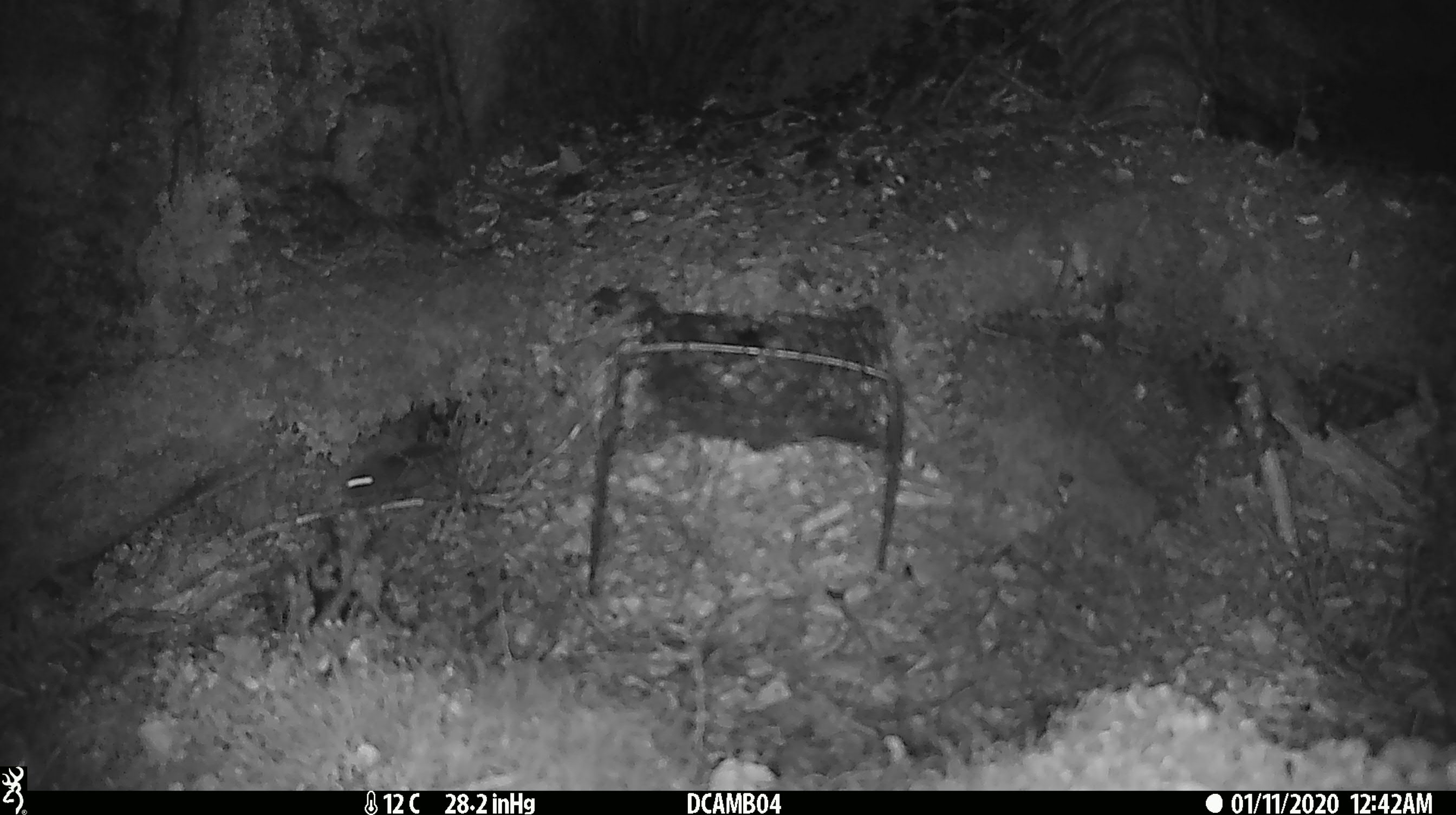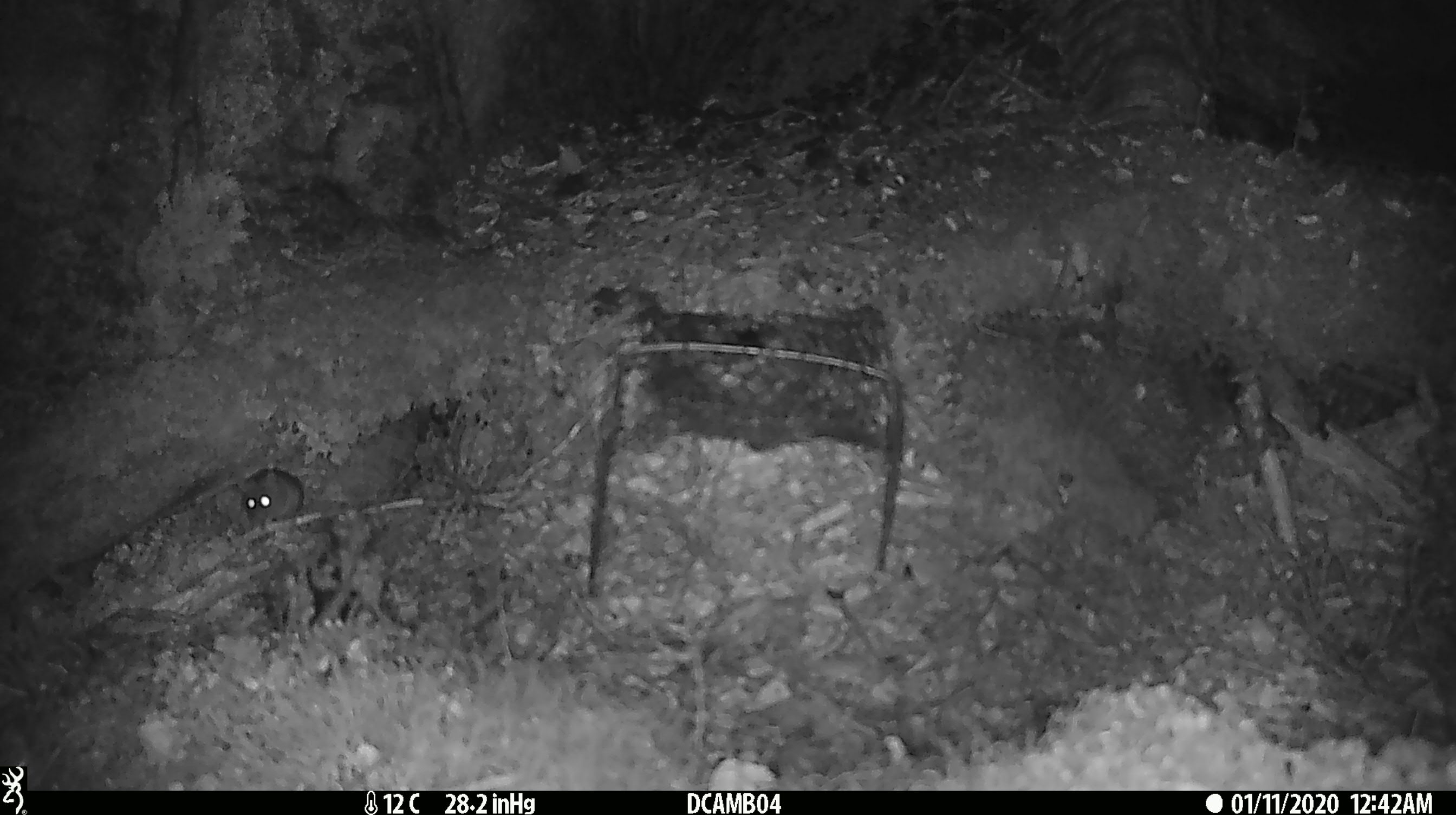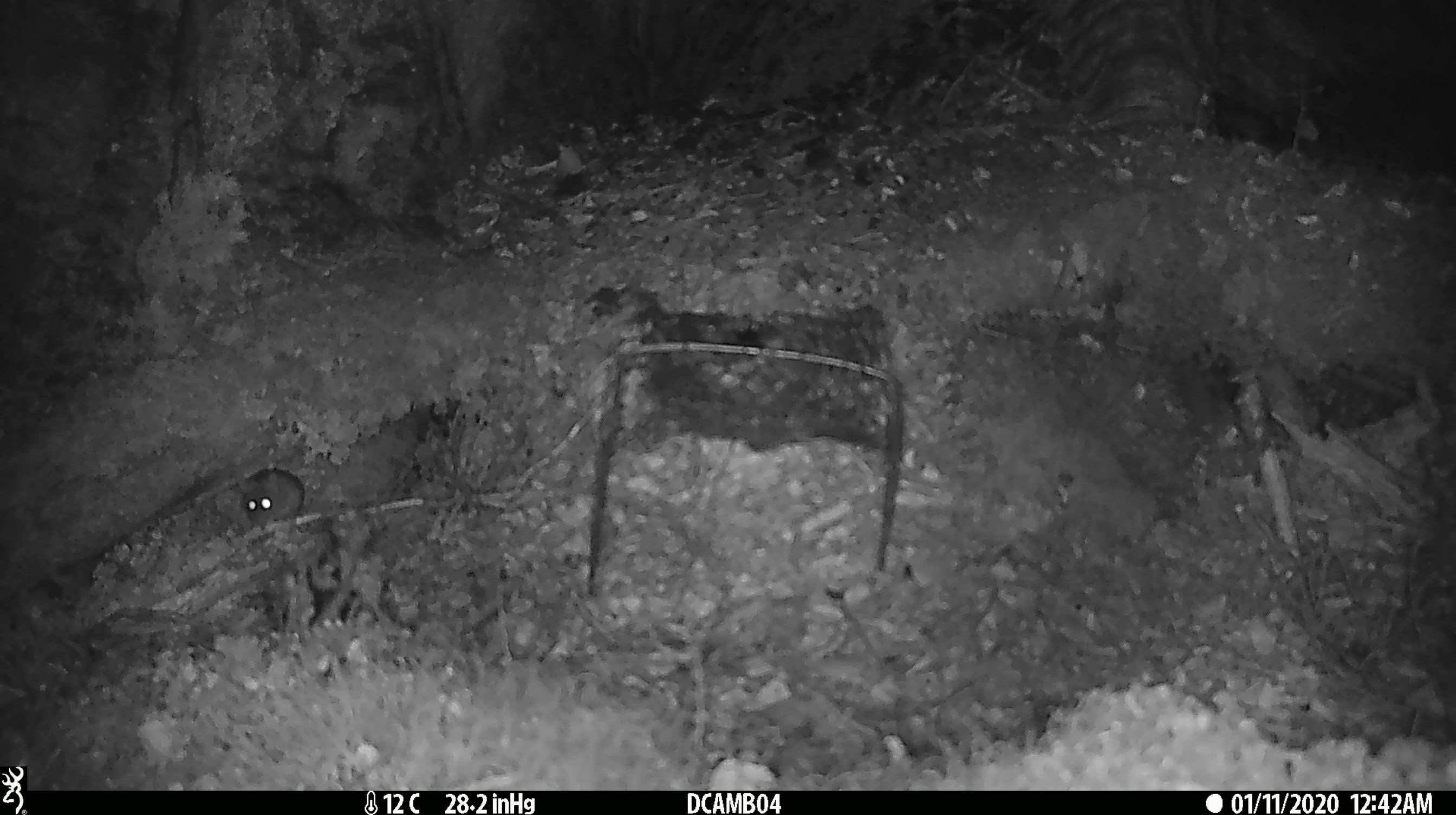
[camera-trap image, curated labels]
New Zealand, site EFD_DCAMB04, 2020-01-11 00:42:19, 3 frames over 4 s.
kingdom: Animalia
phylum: Chordata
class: Mammalia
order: Rodentia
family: Muridae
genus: Mus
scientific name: Mus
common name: mouse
Mouse (Mus).